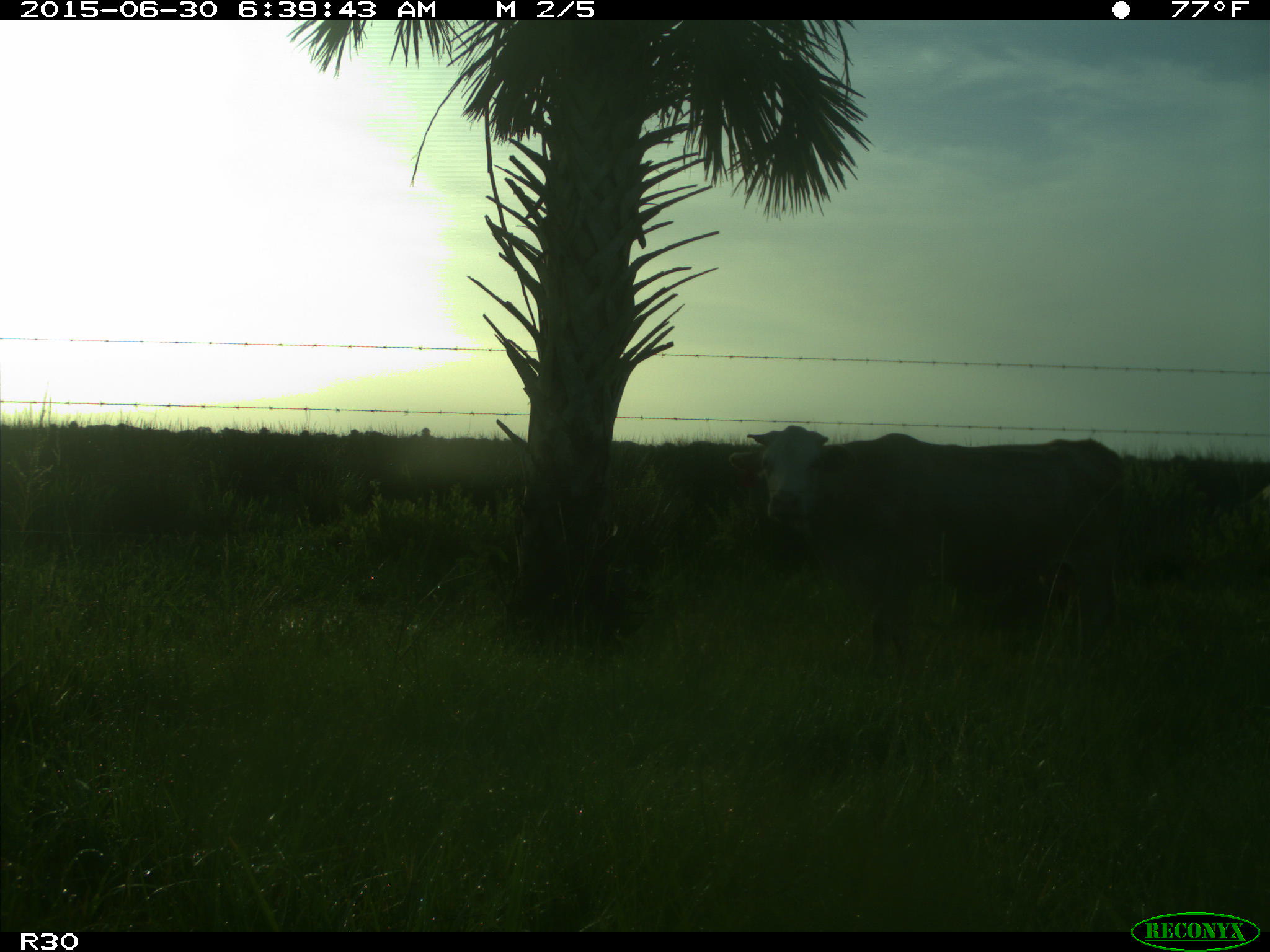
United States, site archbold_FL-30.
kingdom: Animalia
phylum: Chordata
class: Mammalia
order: Artiodactyla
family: Bovidae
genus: Bos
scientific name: Bos taurus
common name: domestic cow